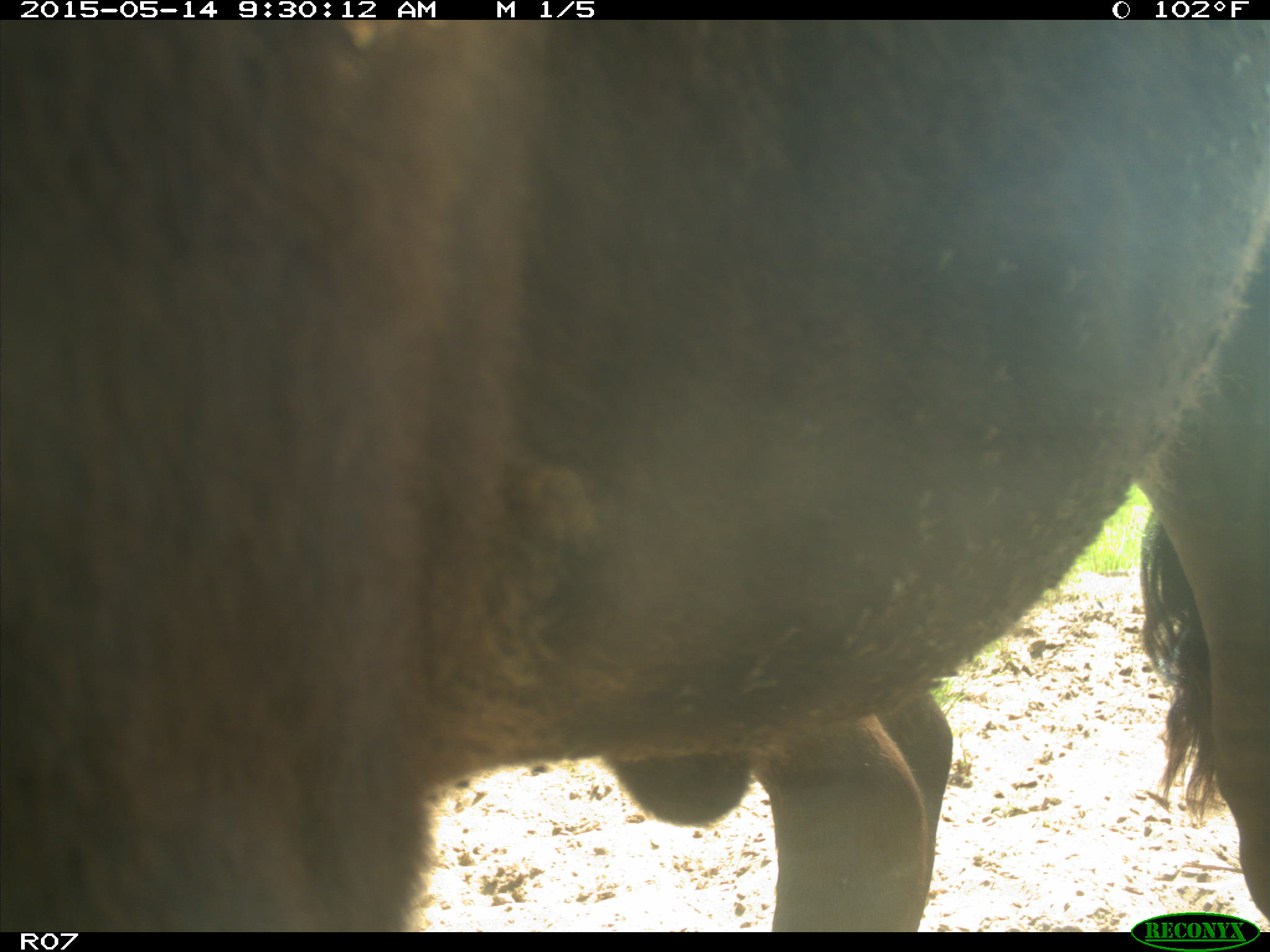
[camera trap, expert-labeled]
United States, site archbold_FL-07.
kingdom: Animalia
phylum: Chordata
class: Mammalia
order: Artiodactyla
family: Bovidae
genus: Bos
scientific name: Bos taurus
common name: domestic cow